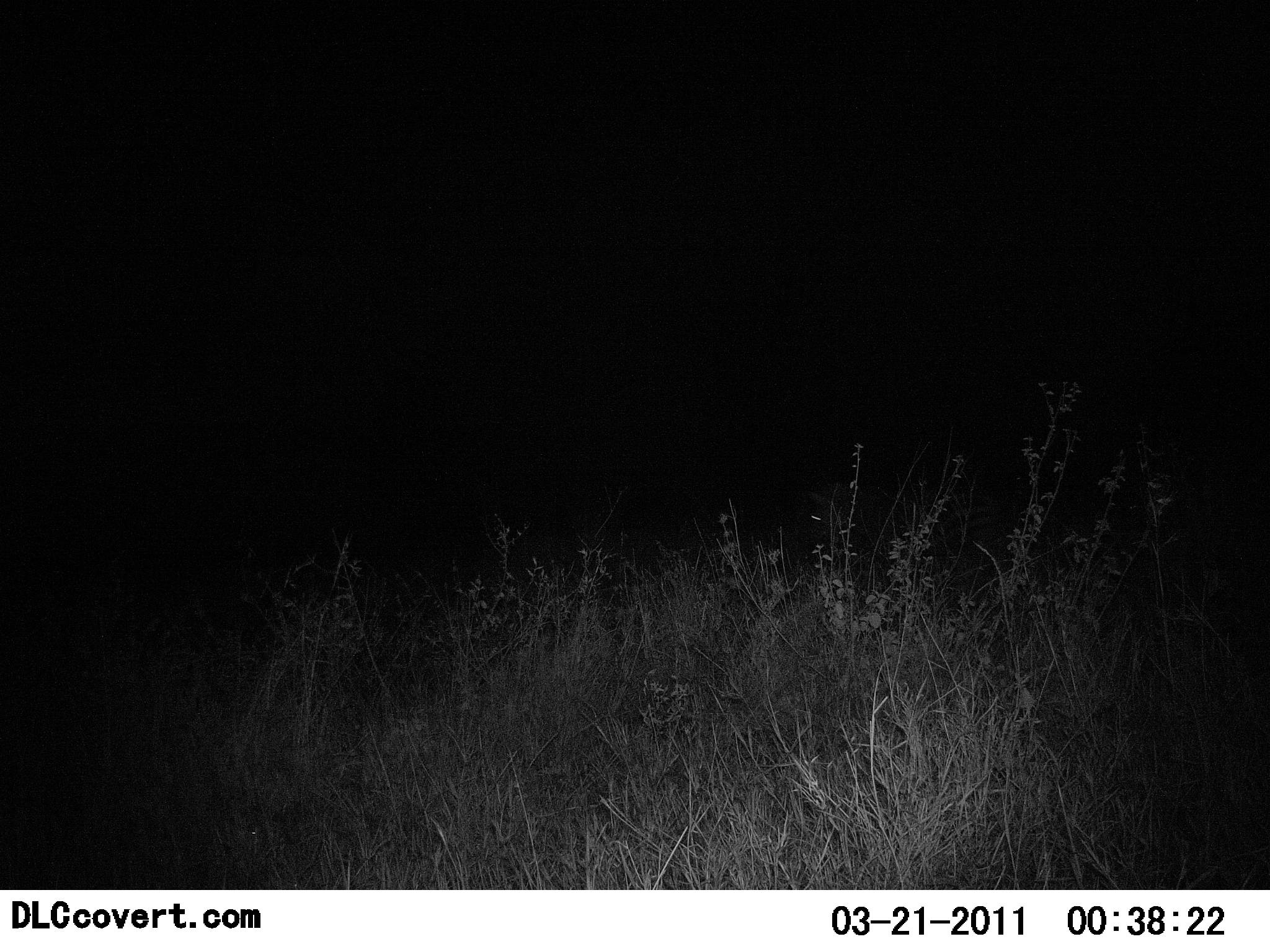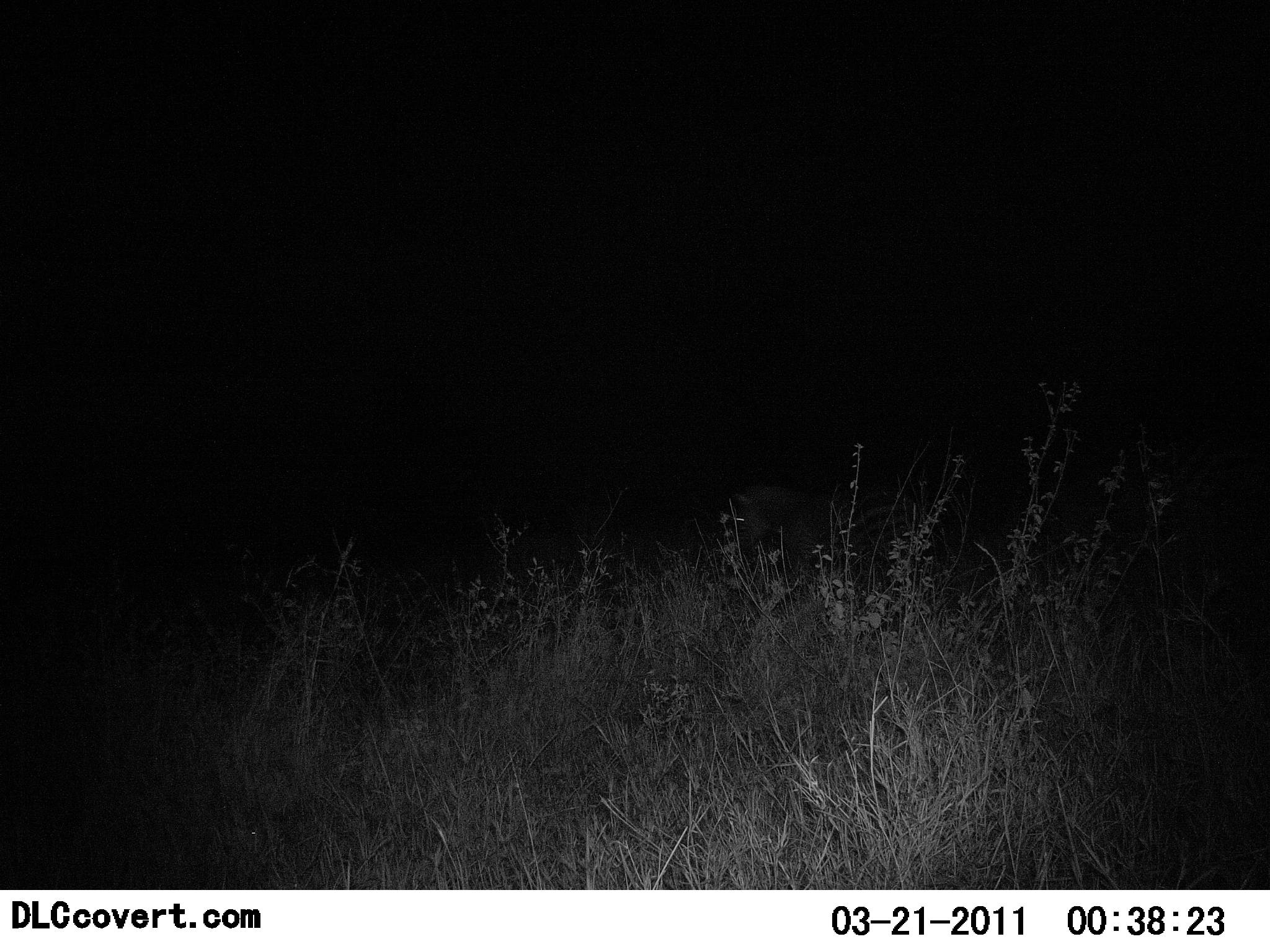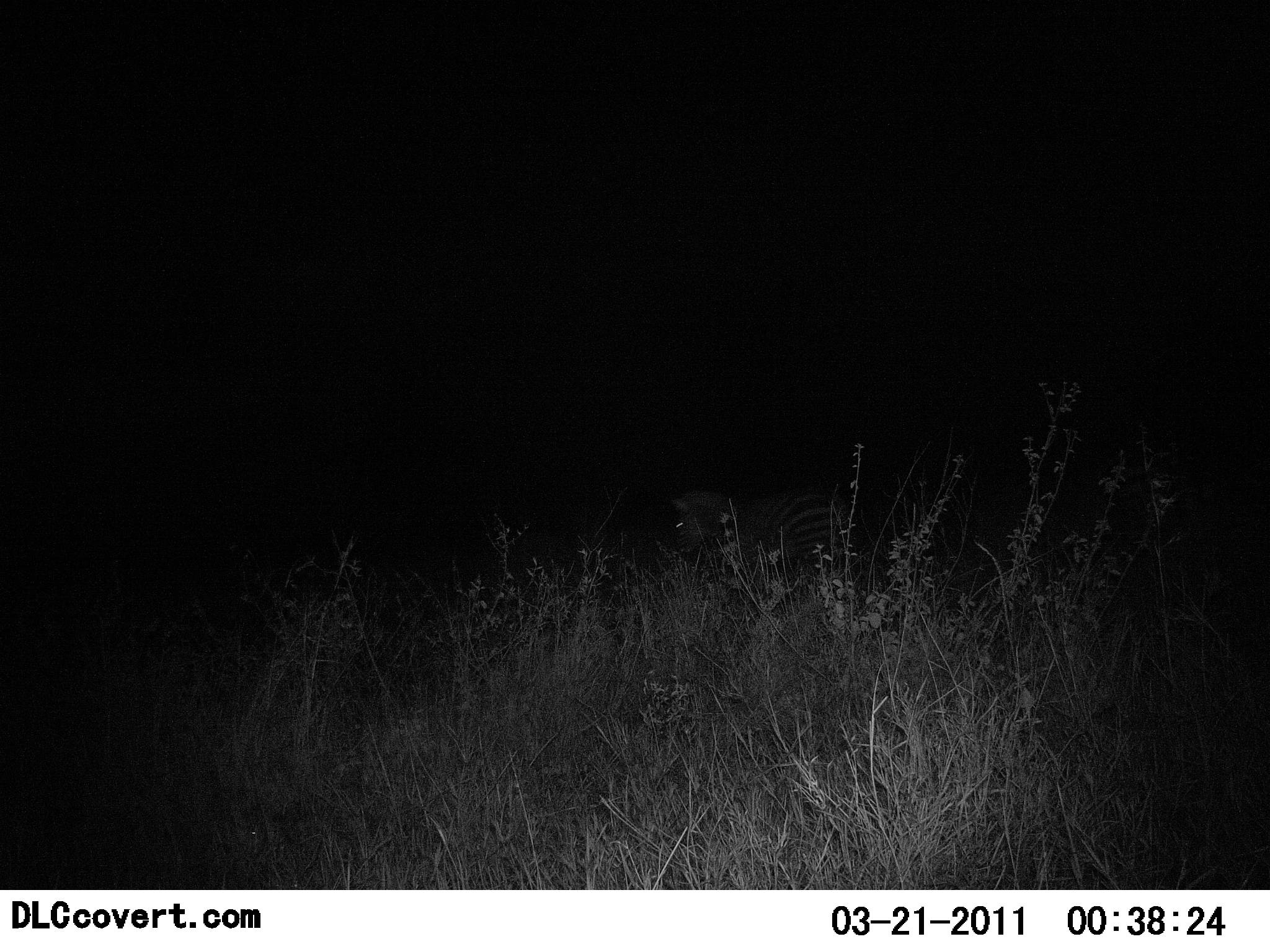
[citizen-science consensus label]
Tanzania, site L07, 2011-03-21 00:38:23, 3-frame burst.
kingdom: Animalia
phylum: Chordata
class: Mammalia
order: Perissodactyla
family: Equidae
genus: Equus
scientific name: Equus quagga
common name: plains zebra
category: zebra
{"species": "zebra (plains zebra) (Equus quagga)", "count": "1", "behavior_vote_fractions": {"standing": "8%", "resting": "0%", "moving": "92%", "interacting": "0%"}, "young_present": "0%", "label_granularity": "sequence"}